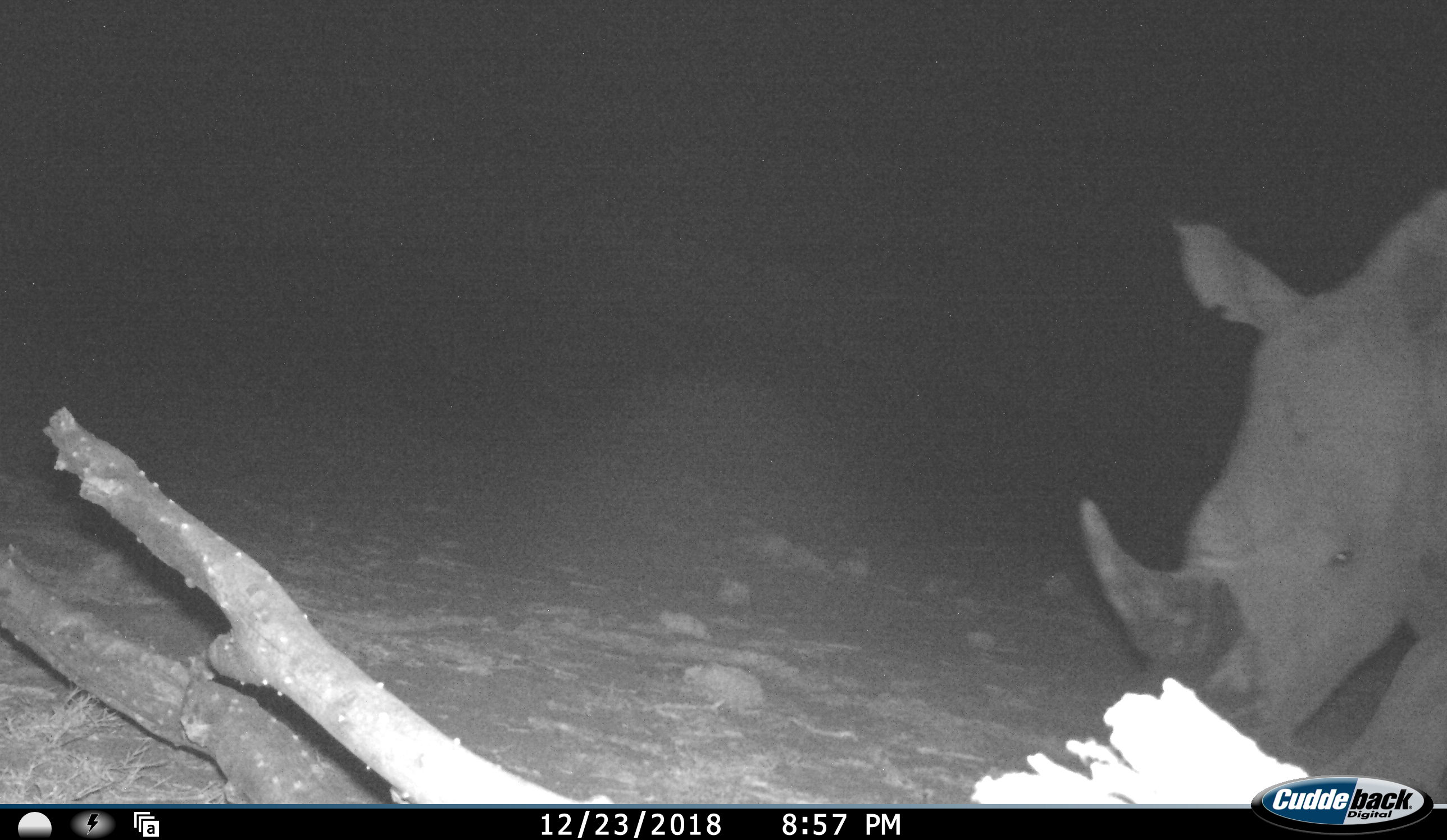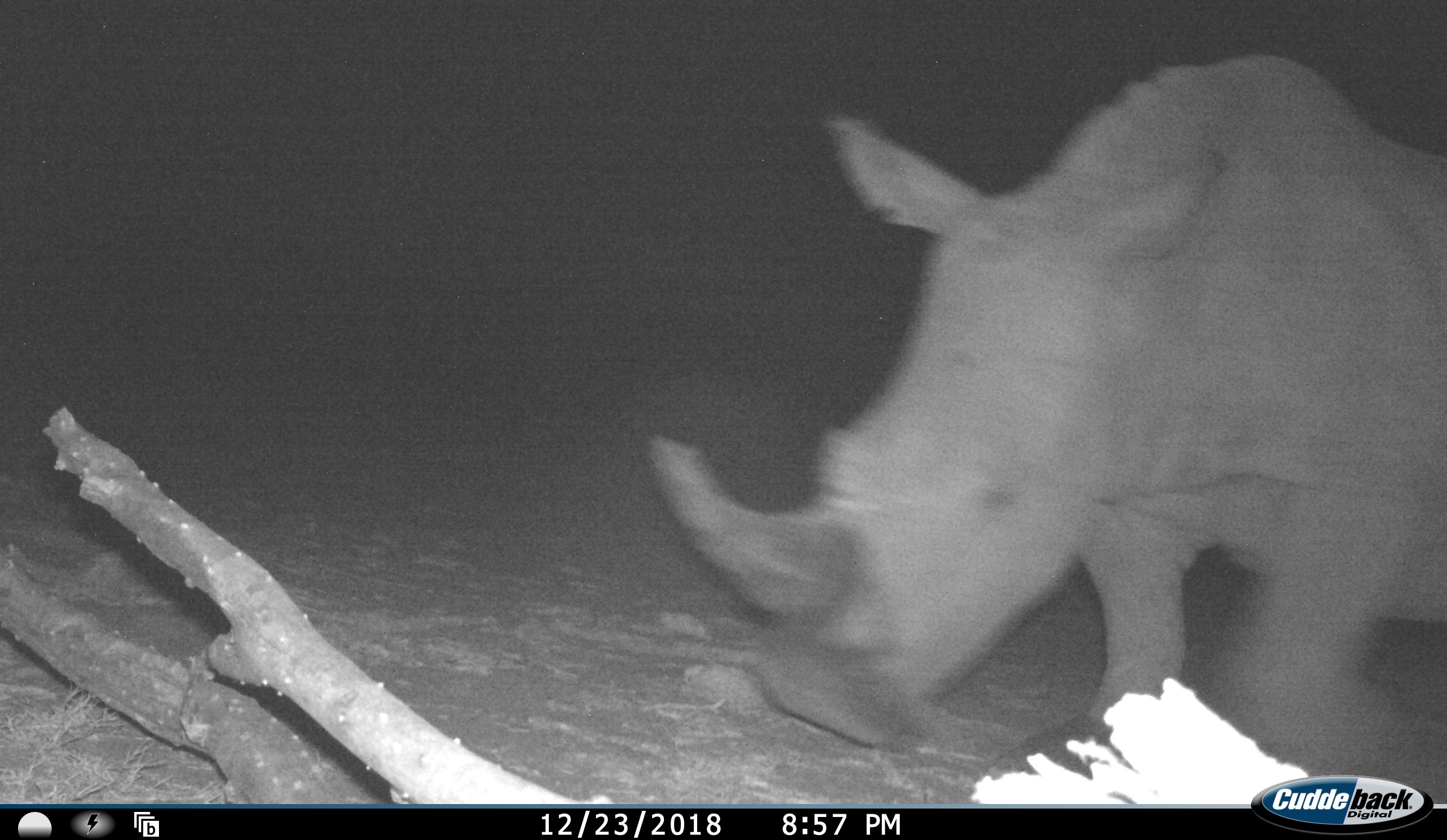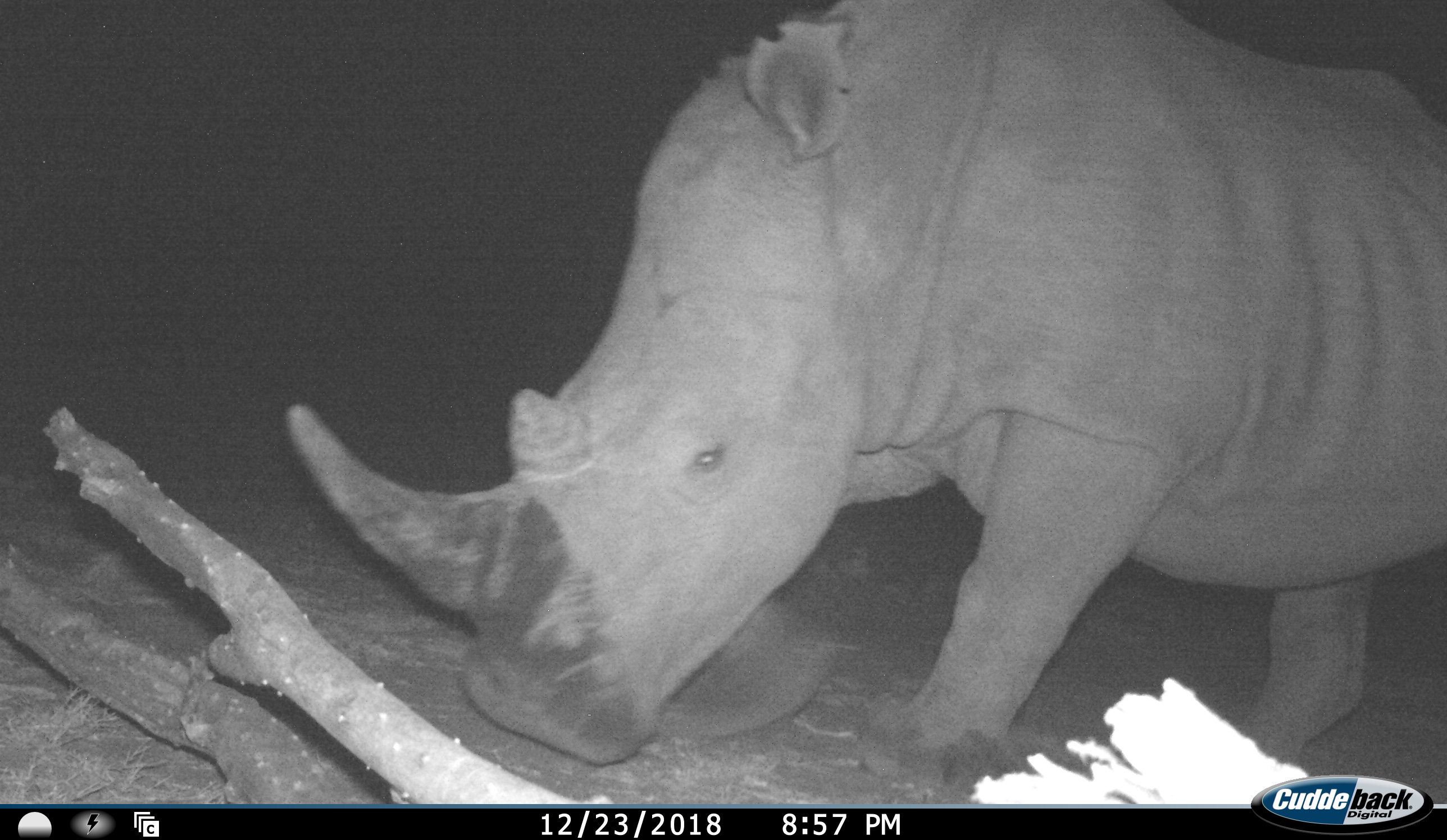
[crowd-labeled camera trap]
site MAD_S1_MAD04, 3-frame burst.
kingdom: Animalia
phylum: Chordata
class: Mammalia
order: Perissodactyla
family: Rhinocerotidae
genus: Ceratotherium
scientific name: Ceratotherium simum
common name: white rhinoceros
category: rhinoceroswhite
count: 1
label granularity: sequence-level